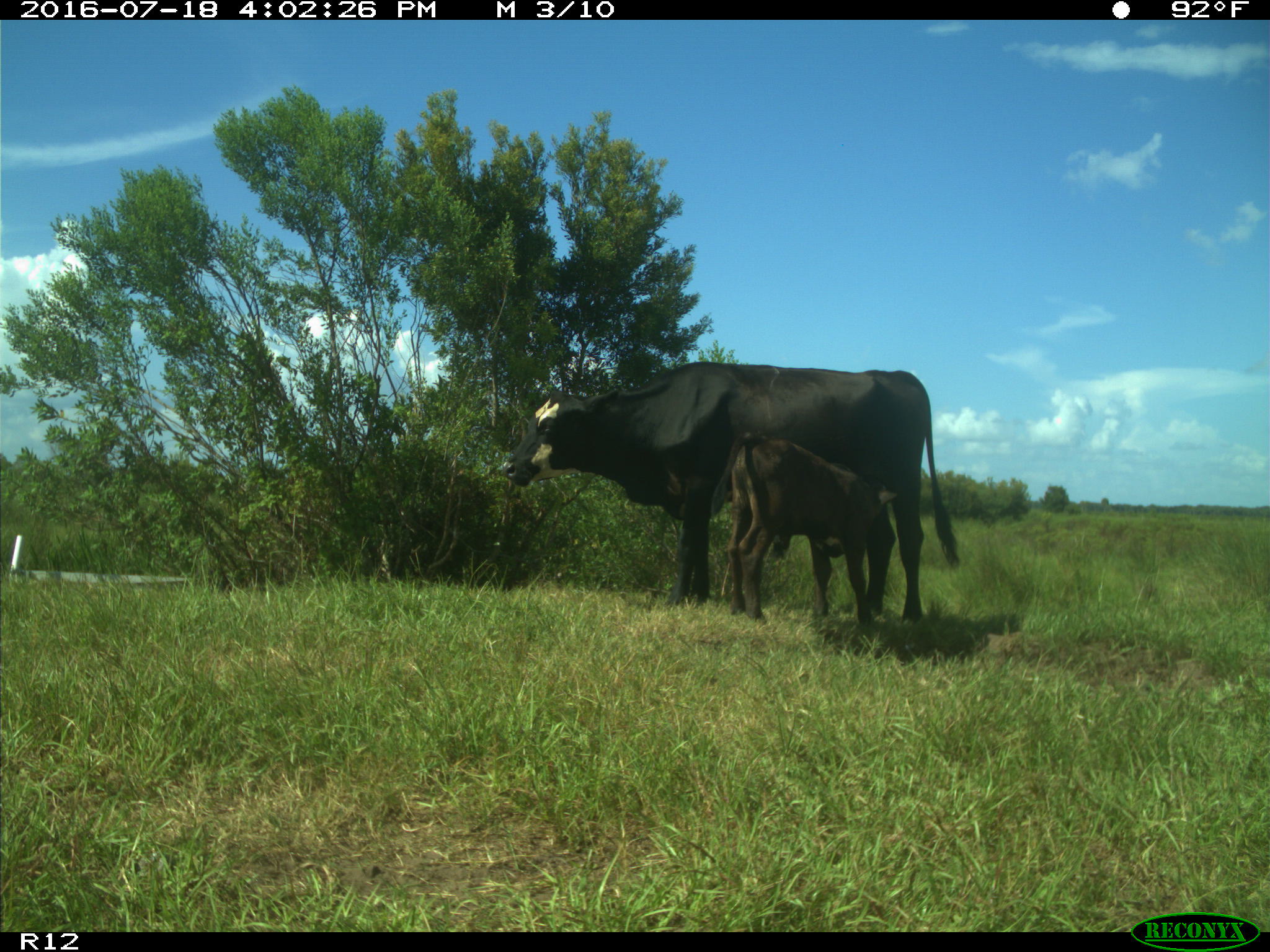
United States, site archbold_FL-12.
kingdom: Animalia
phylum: Chordata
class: Mammalia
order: Artiodactyla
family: Bovidae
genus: Bos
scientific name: Bos taurus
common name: domestic cow